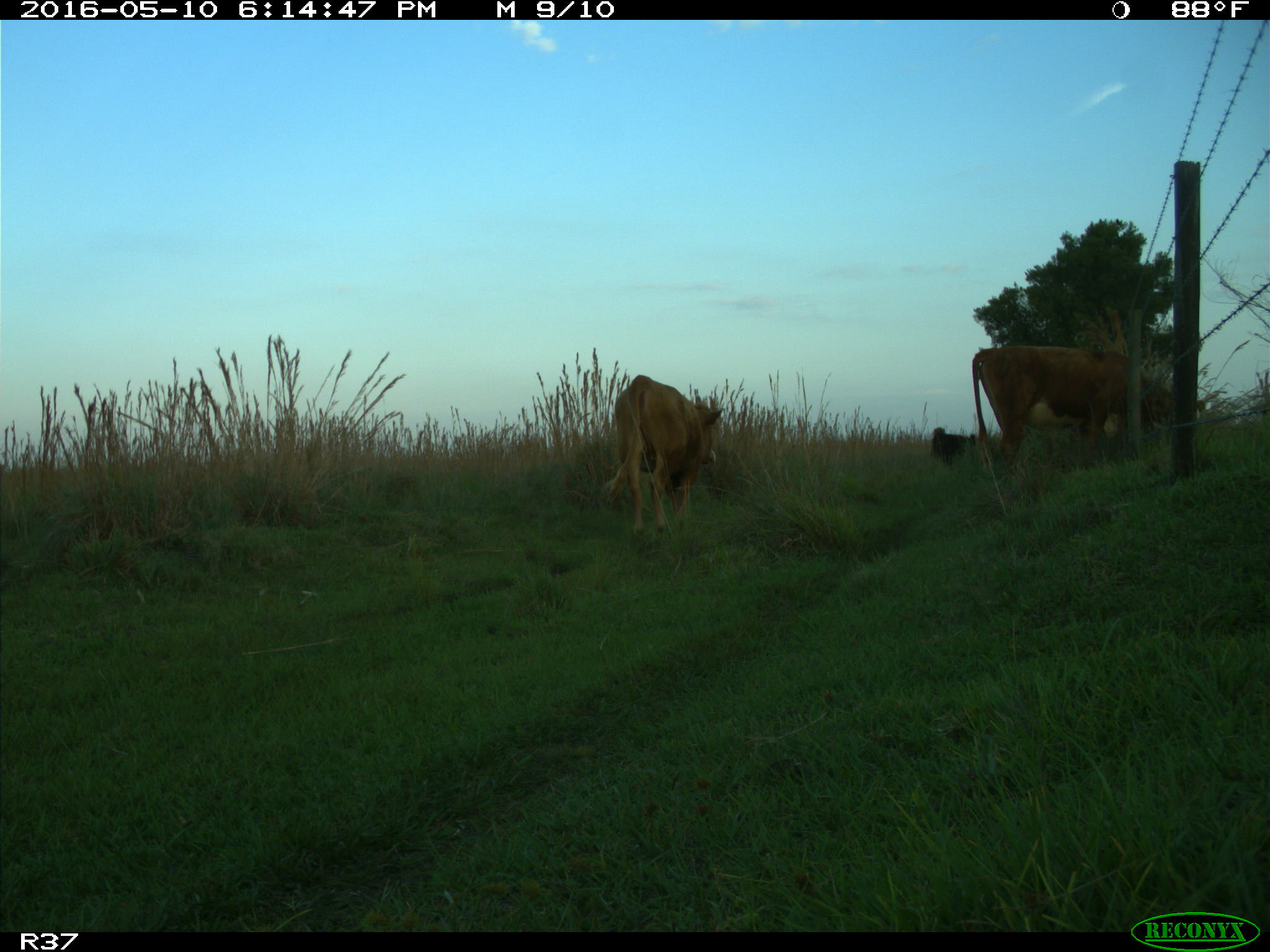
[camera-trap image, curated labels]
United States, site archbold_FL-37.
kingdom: Animalia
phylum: Chordata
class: Mammalia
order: Artiodactyla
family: Bovidae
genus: Bos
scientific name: Bos taurus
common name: domestic cow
Bos taurus (domestic cow).